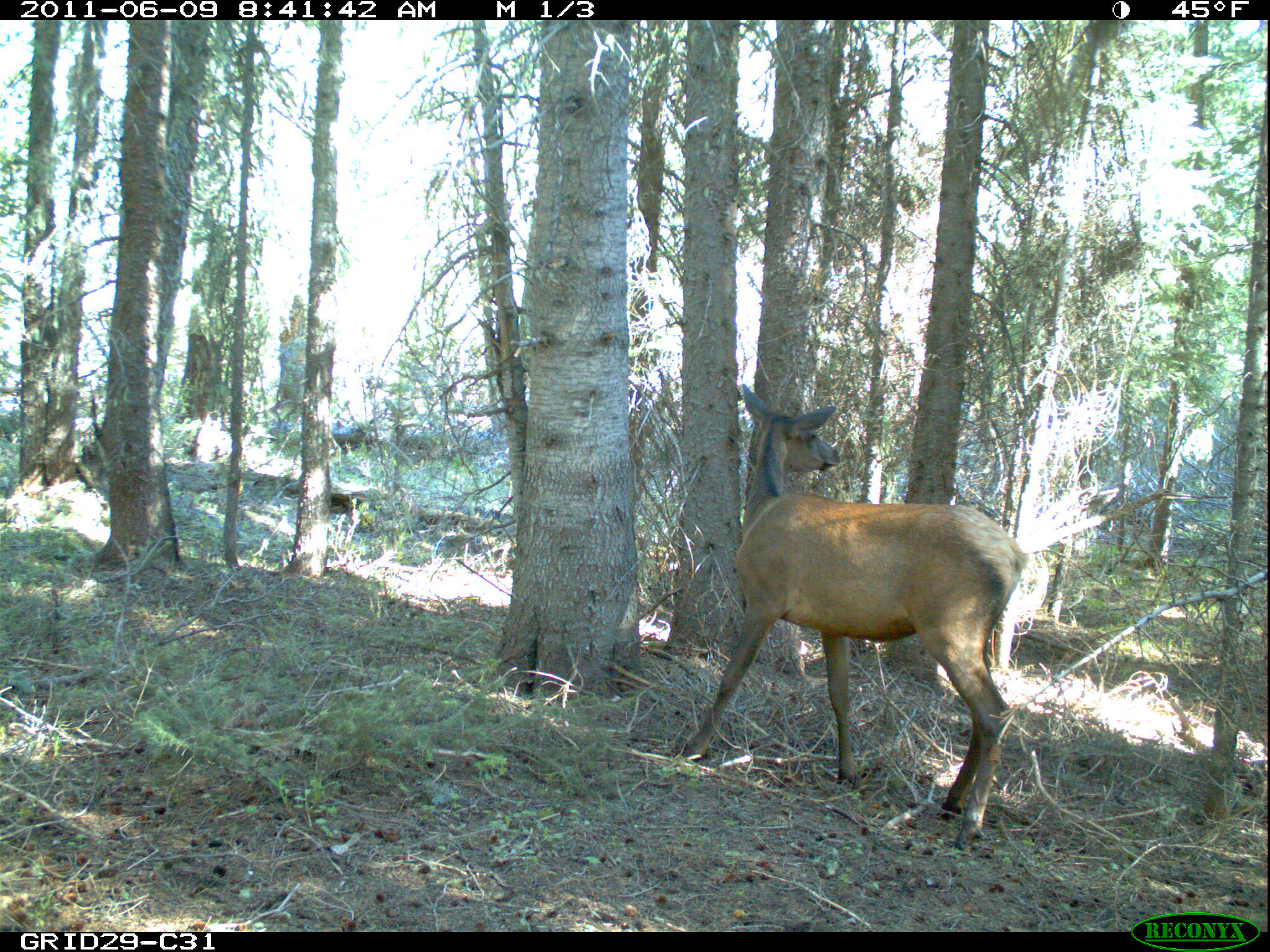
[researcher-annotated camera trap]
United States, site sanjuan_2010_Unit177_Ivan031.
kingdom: Animalia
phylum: Chordata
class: Mammalia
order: Artiodactyla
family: Cervidae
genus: Cervus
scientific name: Cervus elaphus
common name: red deer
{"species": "Cervus elaphus (red deer)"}